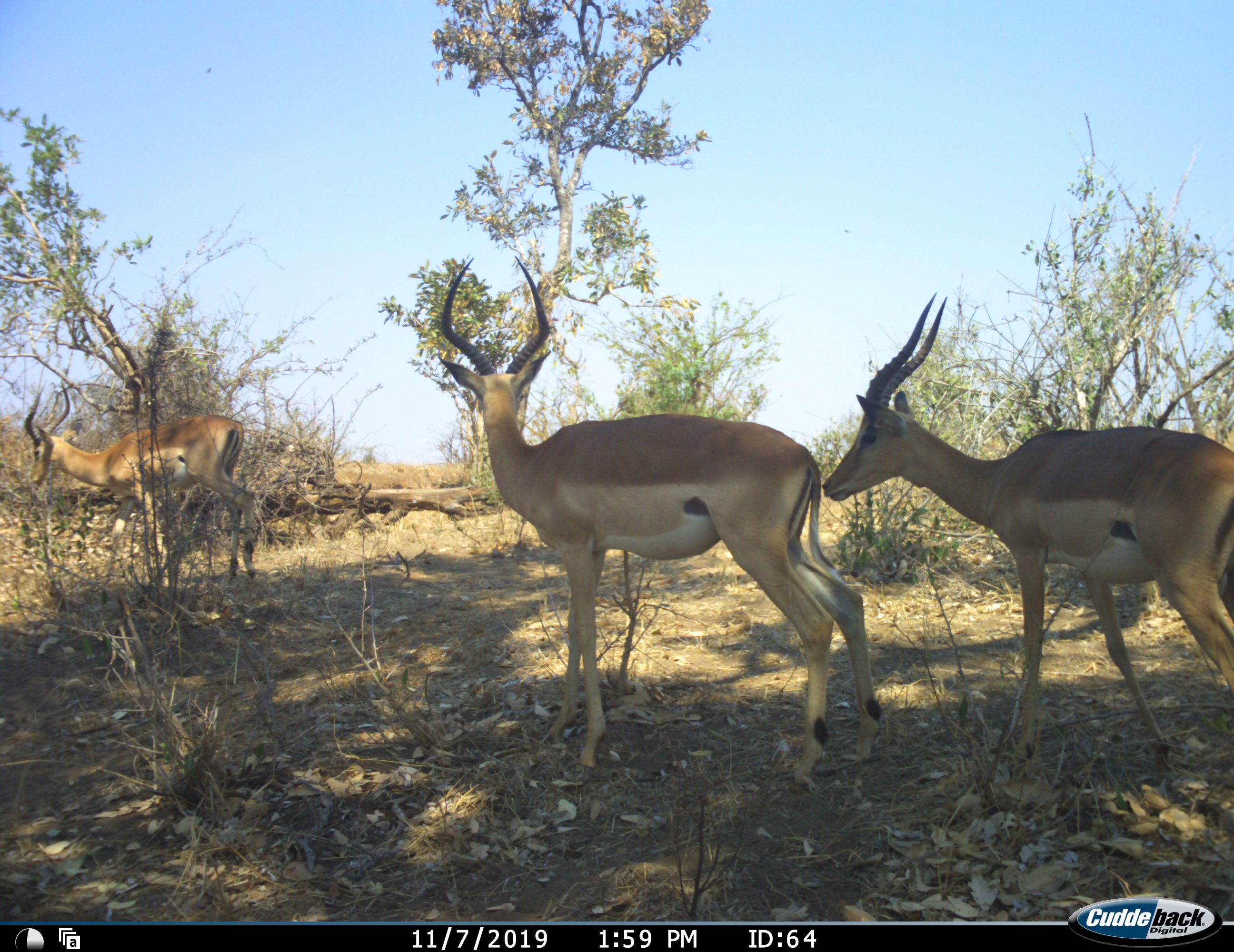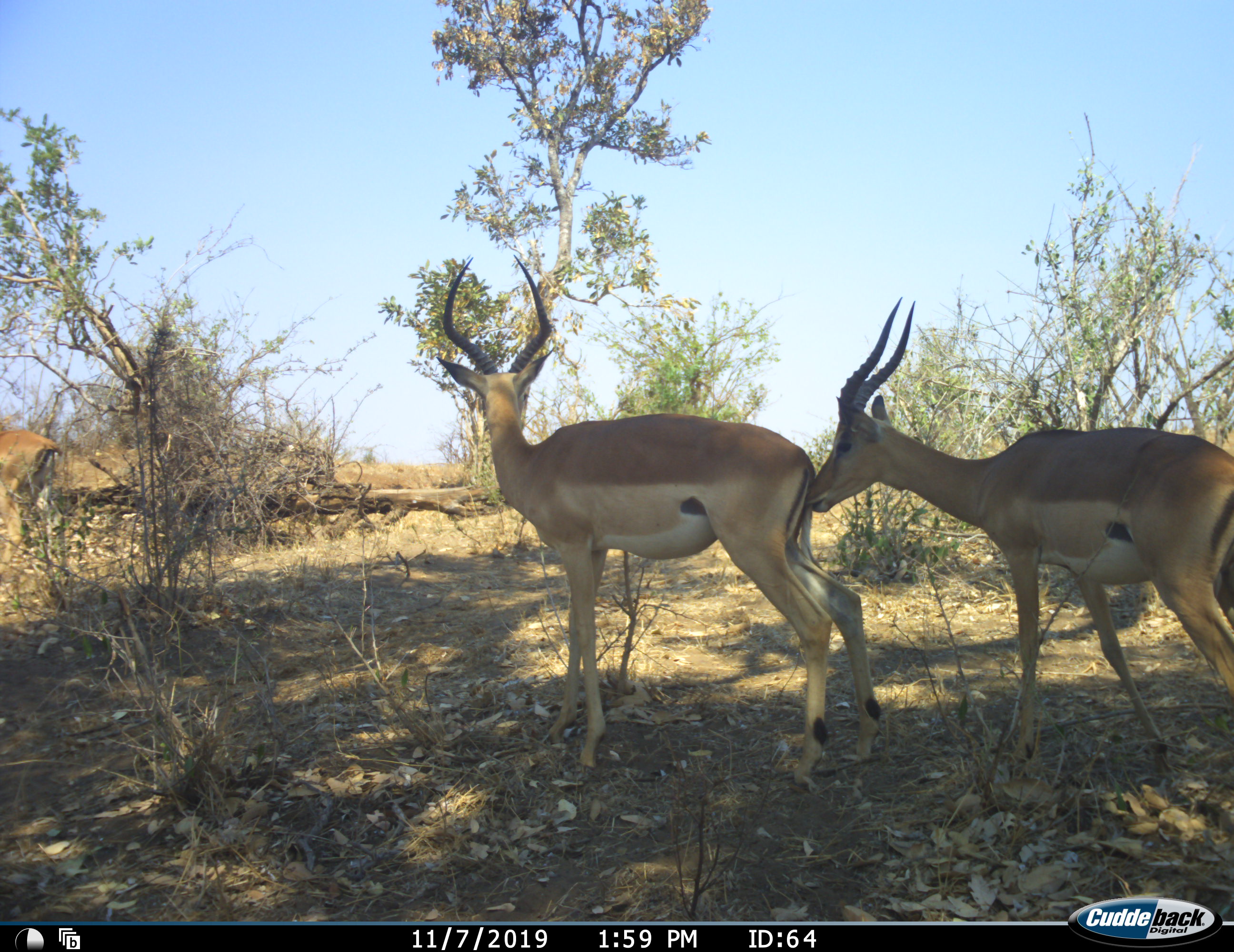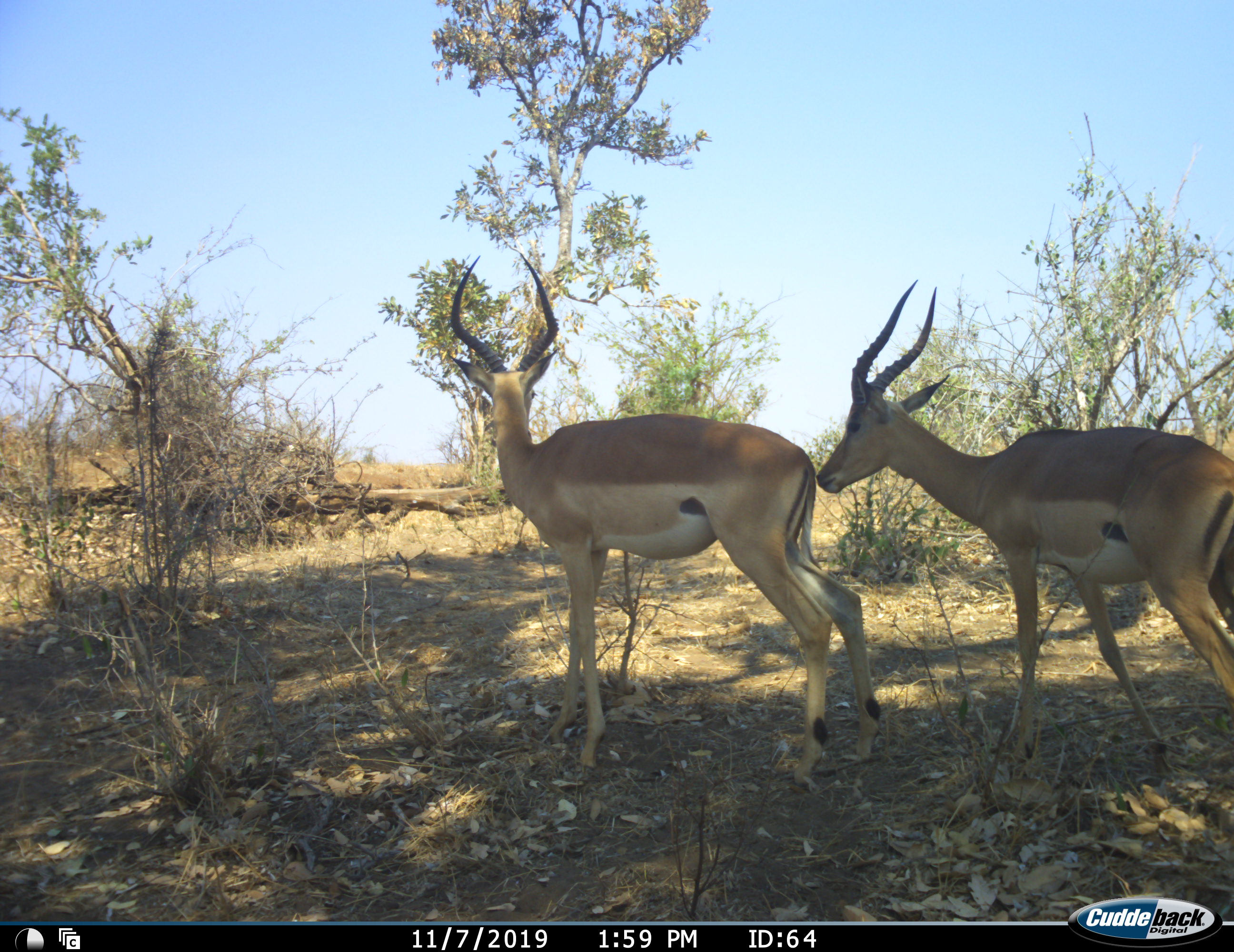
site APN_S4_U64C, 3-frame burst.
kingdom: Animalia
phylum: Chordata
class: Mammalia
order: Artiodactyla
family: Bovidae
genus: Aepyceros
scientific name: Aepyceros melampus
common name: impala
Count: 3.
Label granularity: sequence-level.